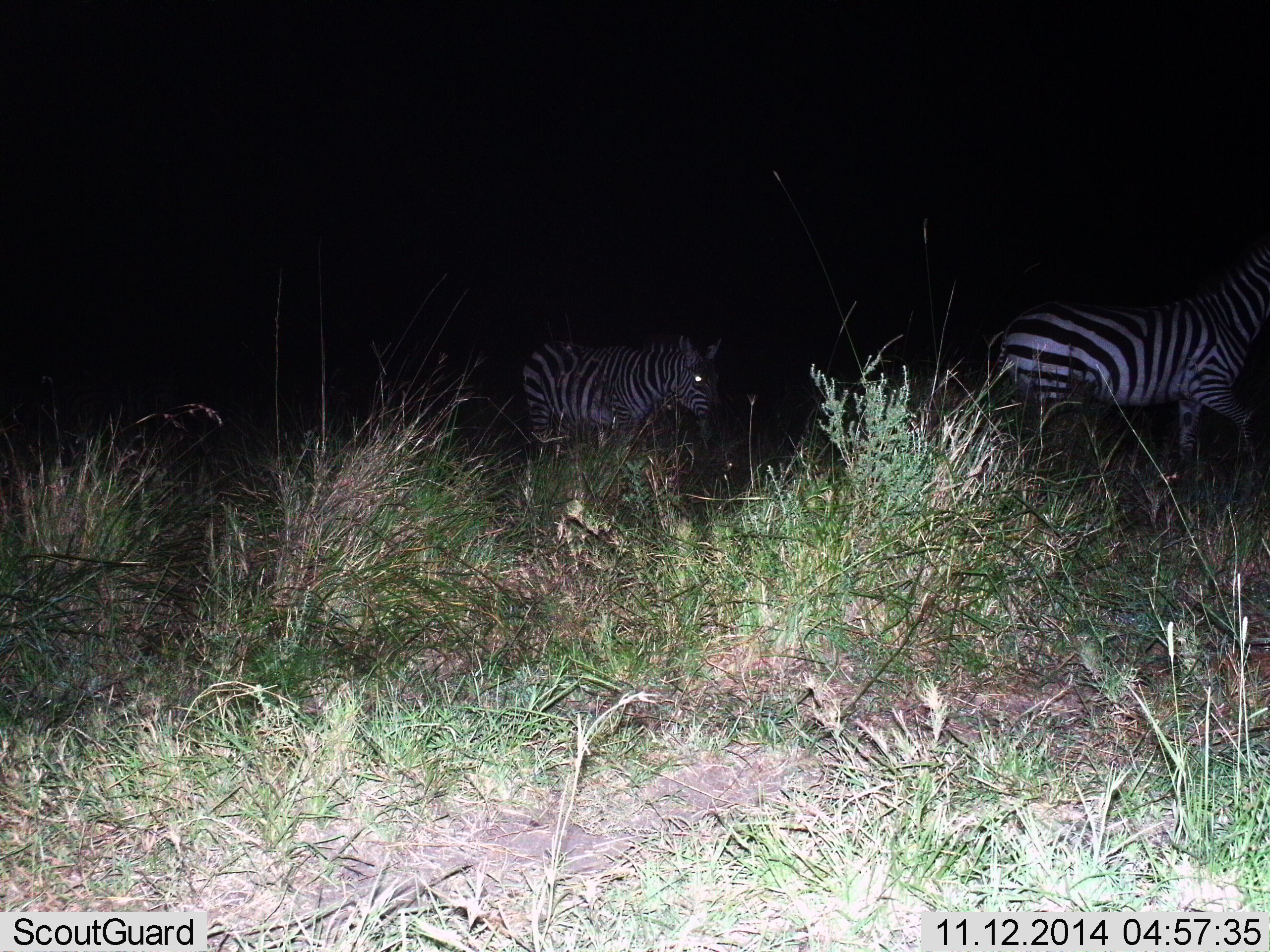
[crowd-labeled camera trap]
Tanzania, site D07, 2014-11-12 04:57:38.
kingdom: Animalia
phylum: Chordata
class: Mammalia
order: Perissodactyla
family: Equidae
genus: Equus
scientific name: Equus quagga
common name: plains zebra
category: zebra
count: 2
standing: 40%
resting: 0%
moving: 60%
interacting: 0%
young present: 0%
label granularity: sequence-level